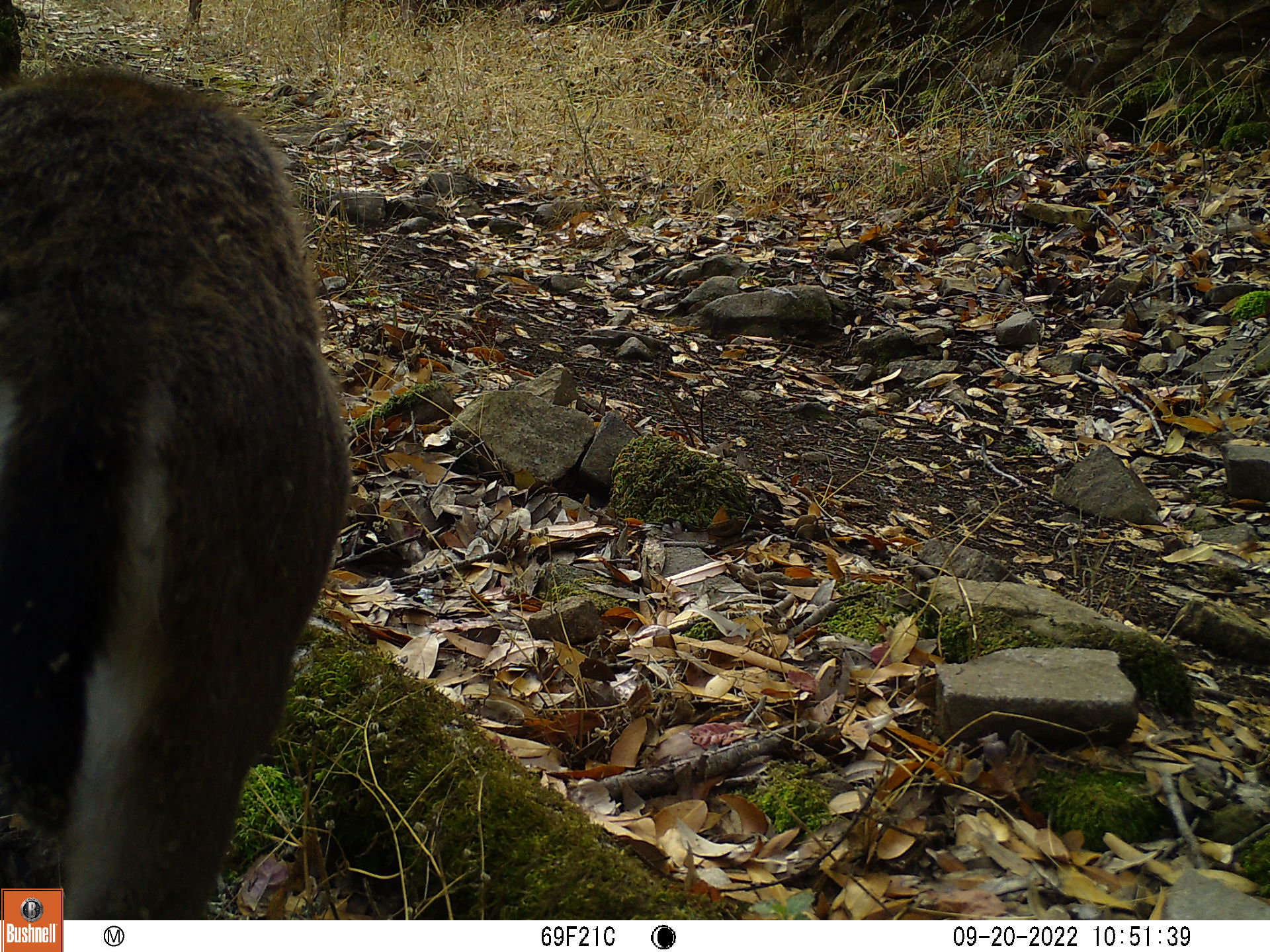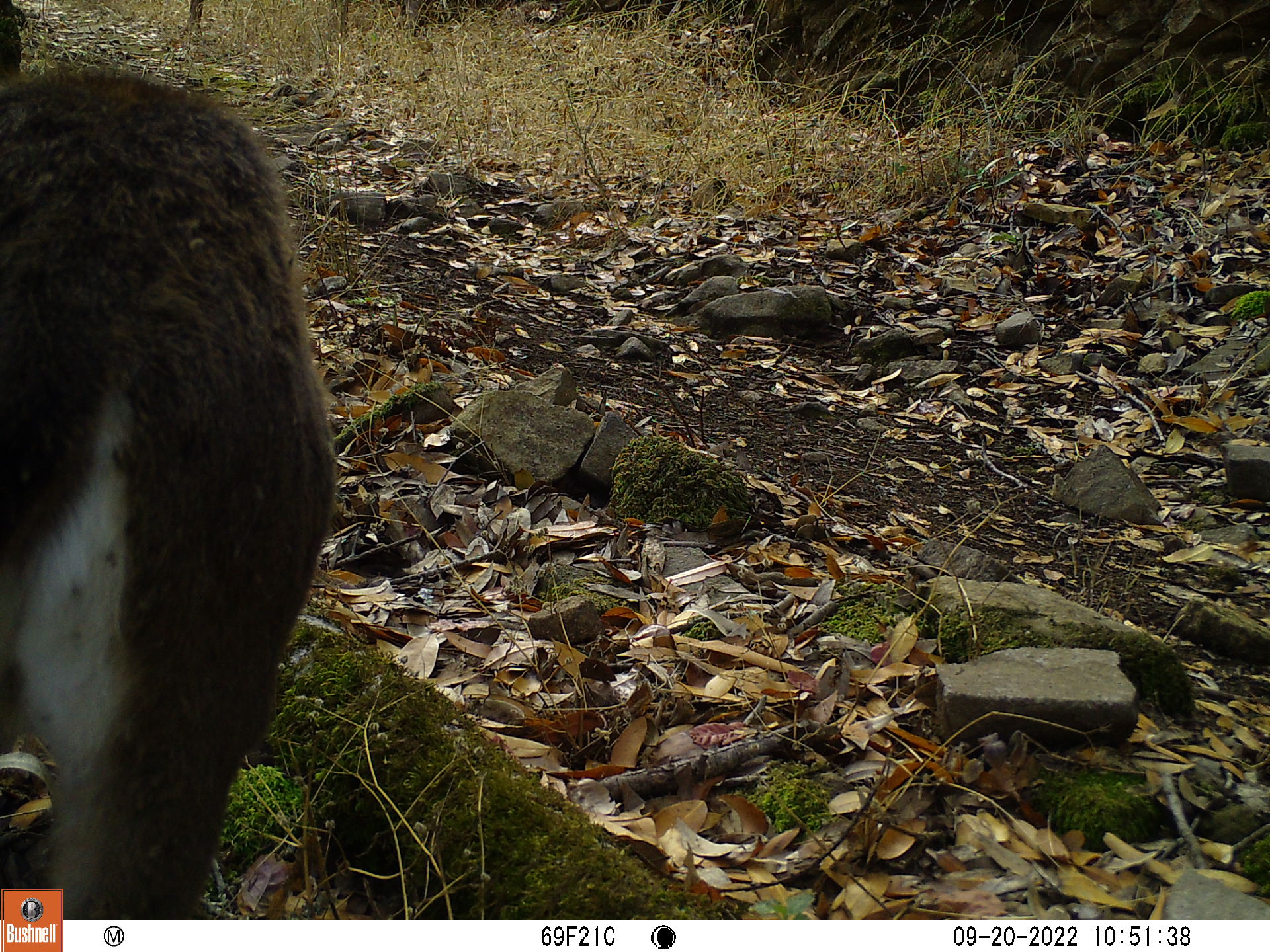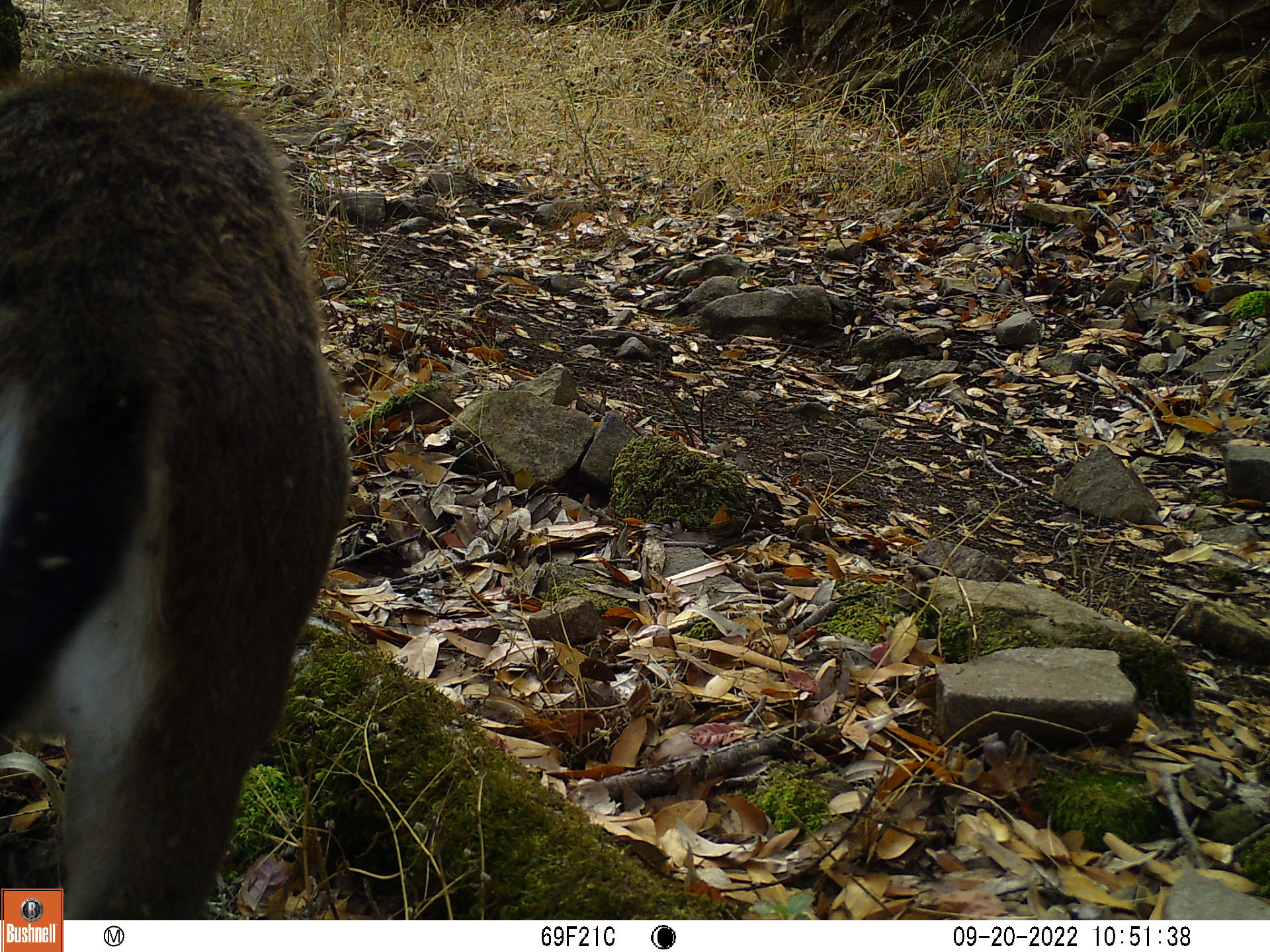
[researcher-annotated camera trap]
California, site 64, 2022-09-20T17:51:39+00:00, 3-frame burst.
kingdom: Animalia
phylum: Chordata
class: Mammalia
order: Artiodactyla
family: Cervidae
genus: Odocoileus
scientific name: Odocoileus hemionus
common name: mule deer